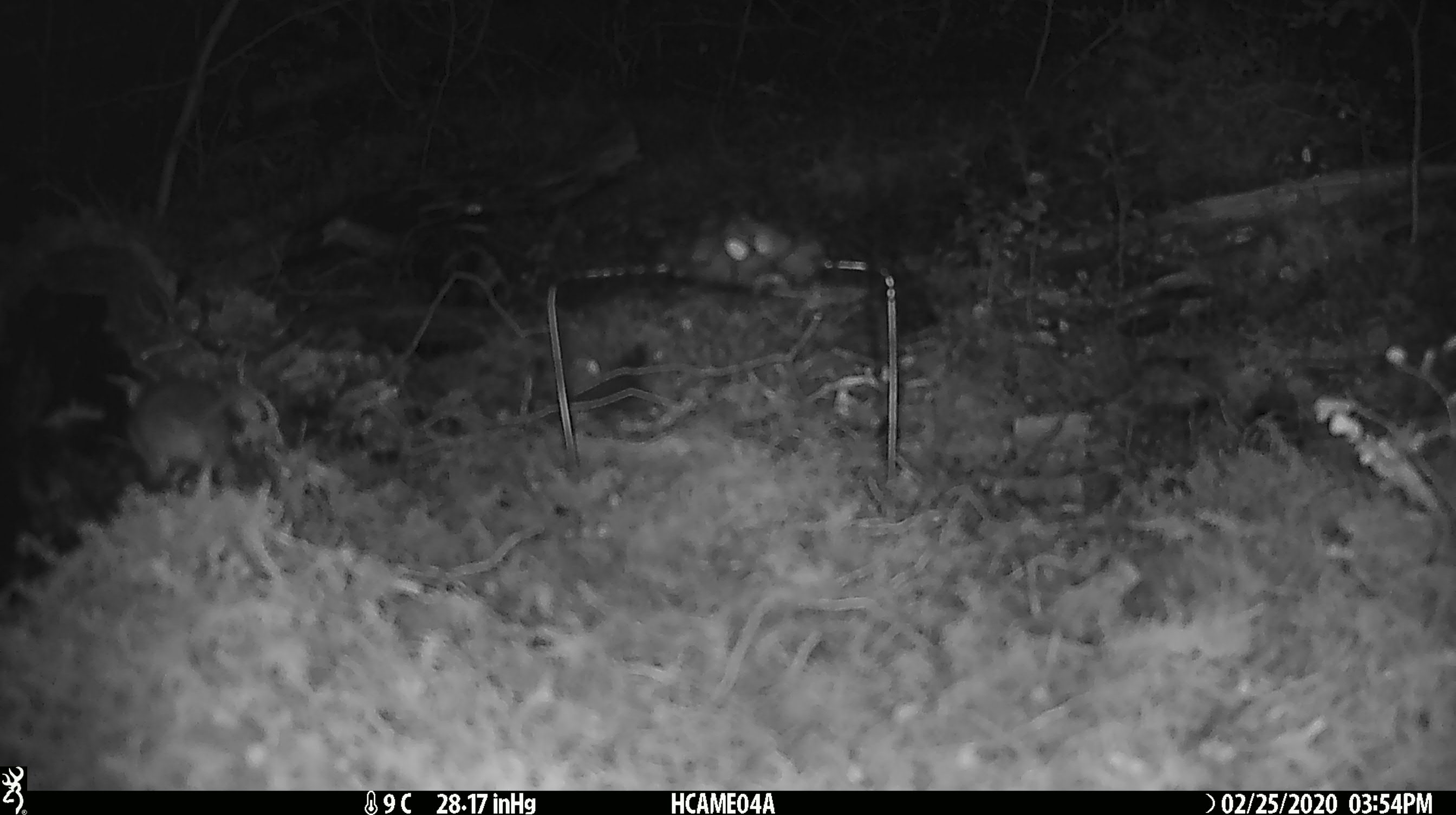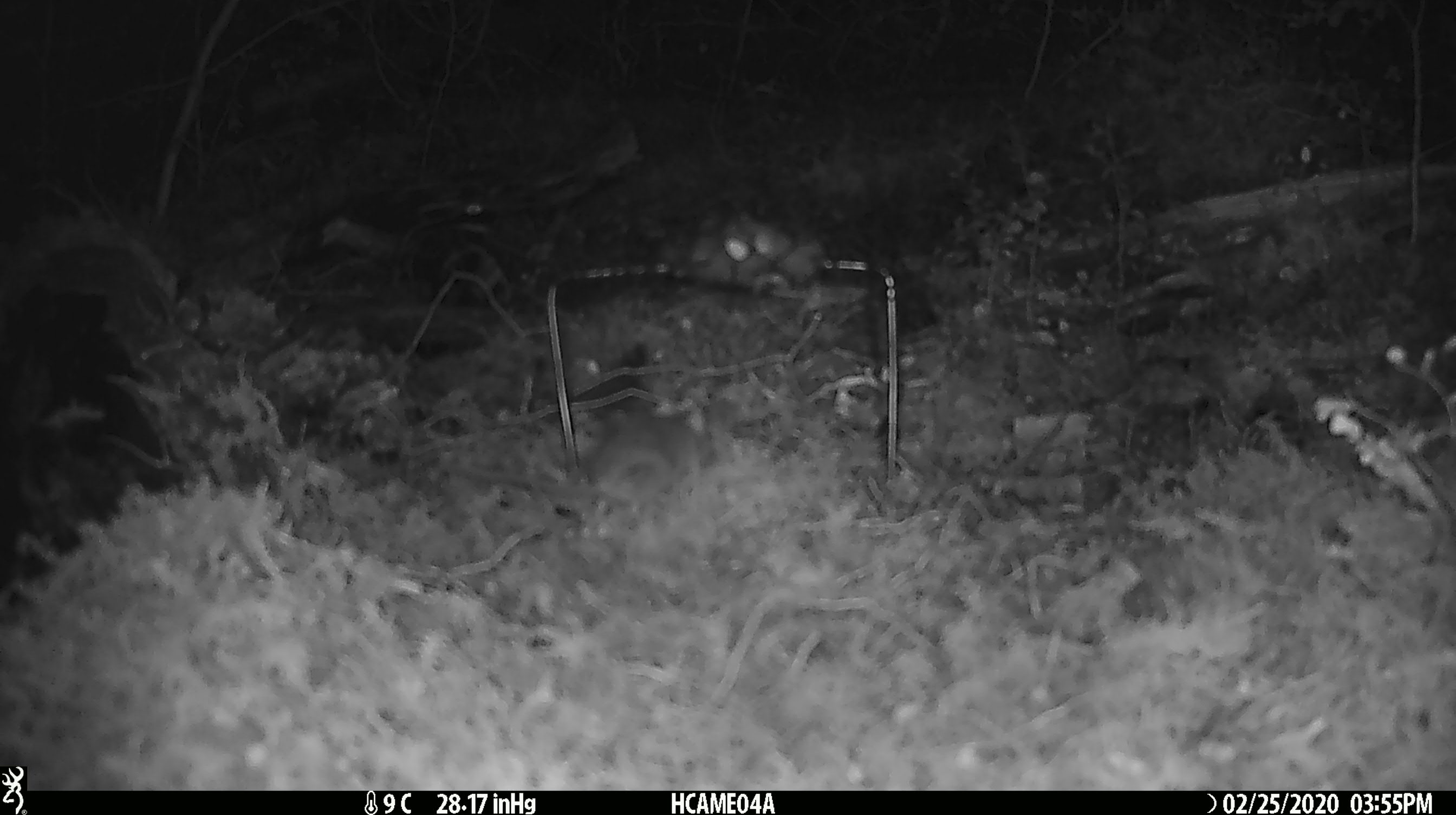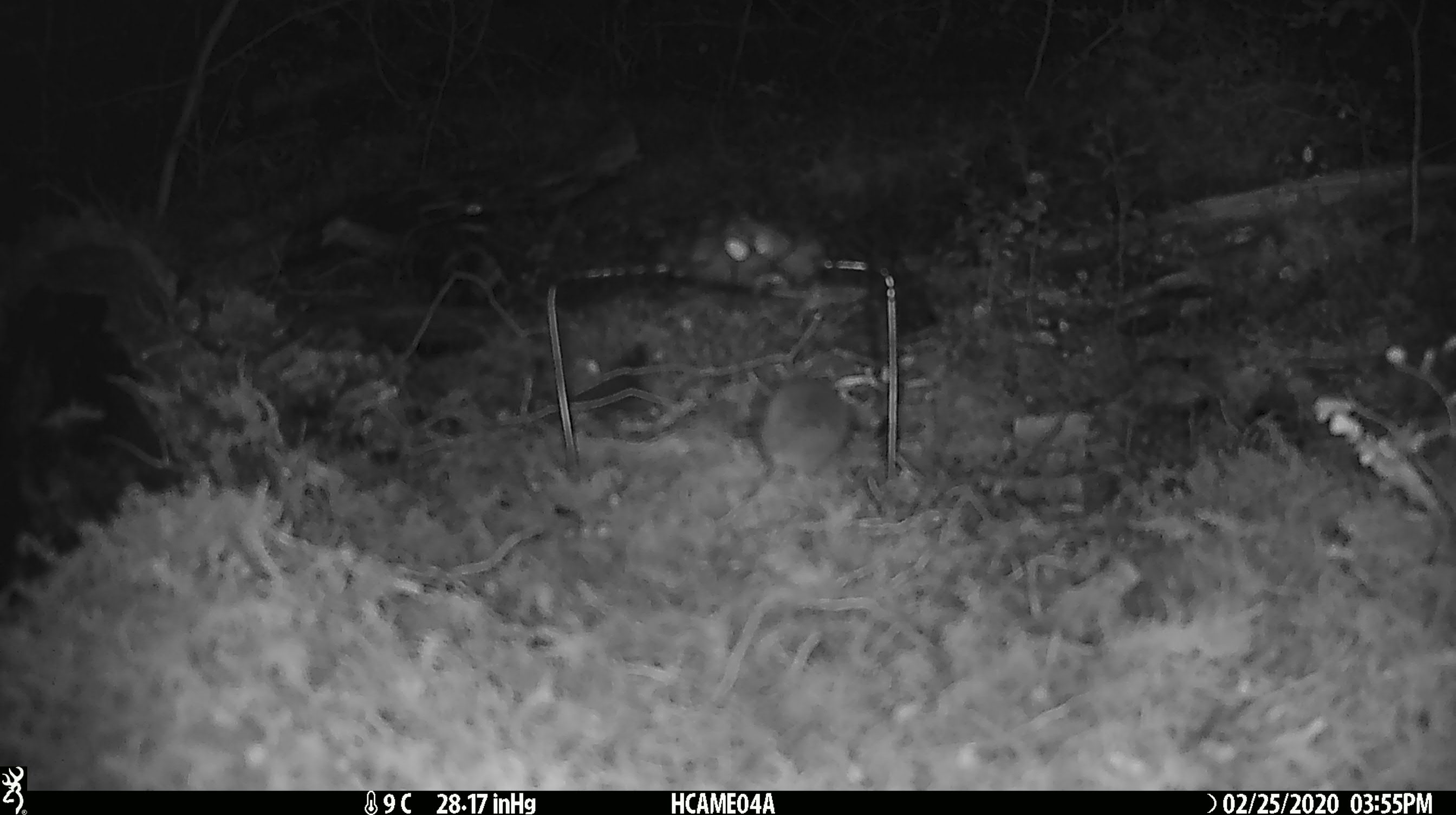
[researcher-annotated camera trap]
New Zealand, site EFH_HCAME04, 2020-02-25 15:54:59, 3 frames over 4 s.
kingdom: Animalia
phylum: Chordata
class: Mammalia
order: Rodentia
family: Muridae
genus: Mus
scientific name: Mus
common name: mouse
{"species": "mouse (Mus)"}